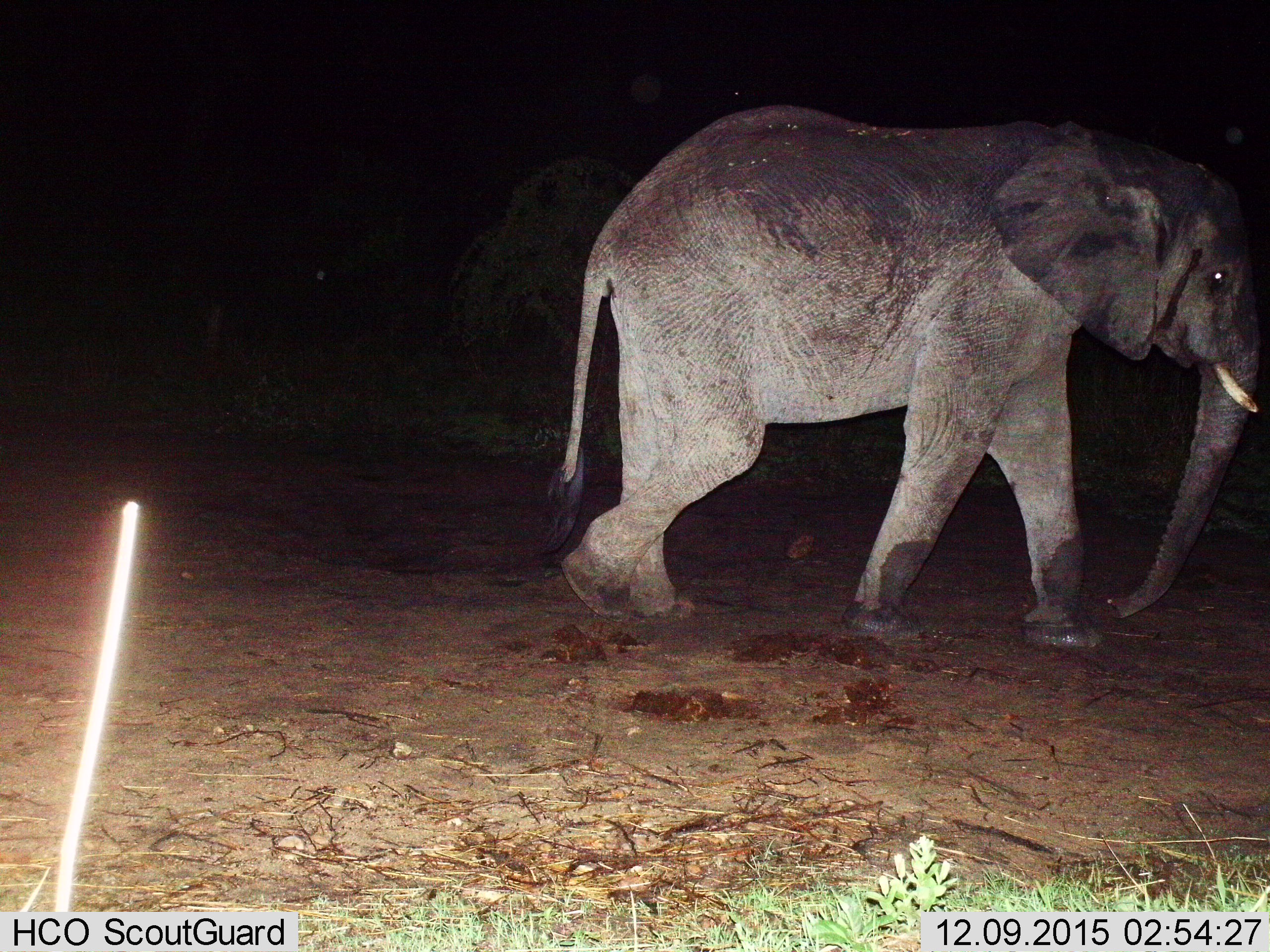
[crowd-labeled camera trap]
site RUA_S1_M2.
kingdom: Animalia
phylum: Chordata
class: Mammalia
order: Proboscidea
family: Elephantidae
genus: Loxodonta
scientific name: Loxodonta africana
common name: african bush elephant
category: elephant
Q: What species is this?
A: Elephant (african bush elephant) (Loxodonta africana).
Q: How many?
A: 1.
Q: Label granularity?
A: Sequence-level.